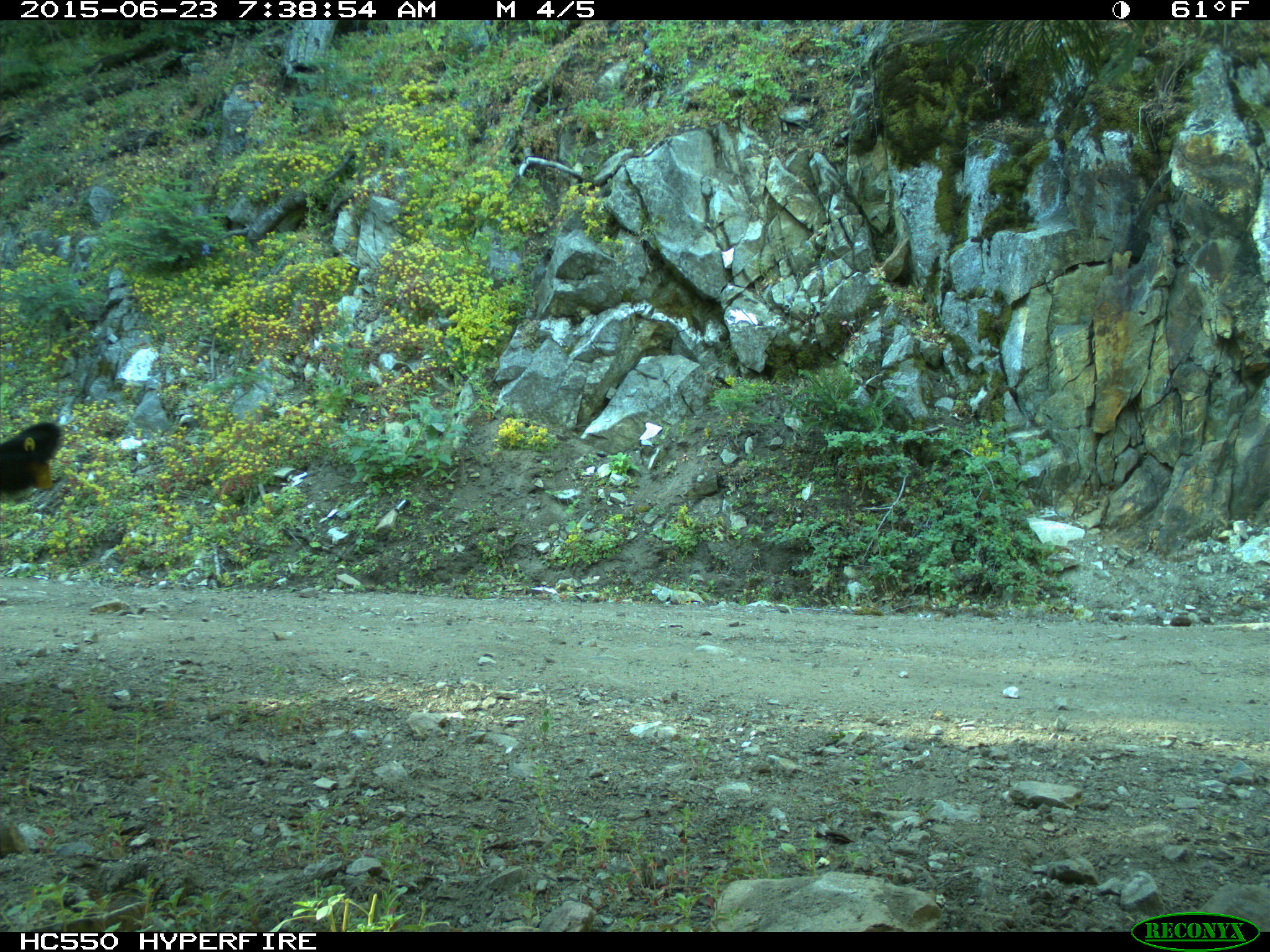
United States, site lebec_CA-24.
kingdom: Animalia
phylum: Chordata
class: Mammalia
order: Artiodactyla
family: Bovidae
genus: Bos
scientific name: Bos taurus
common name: domestic cow